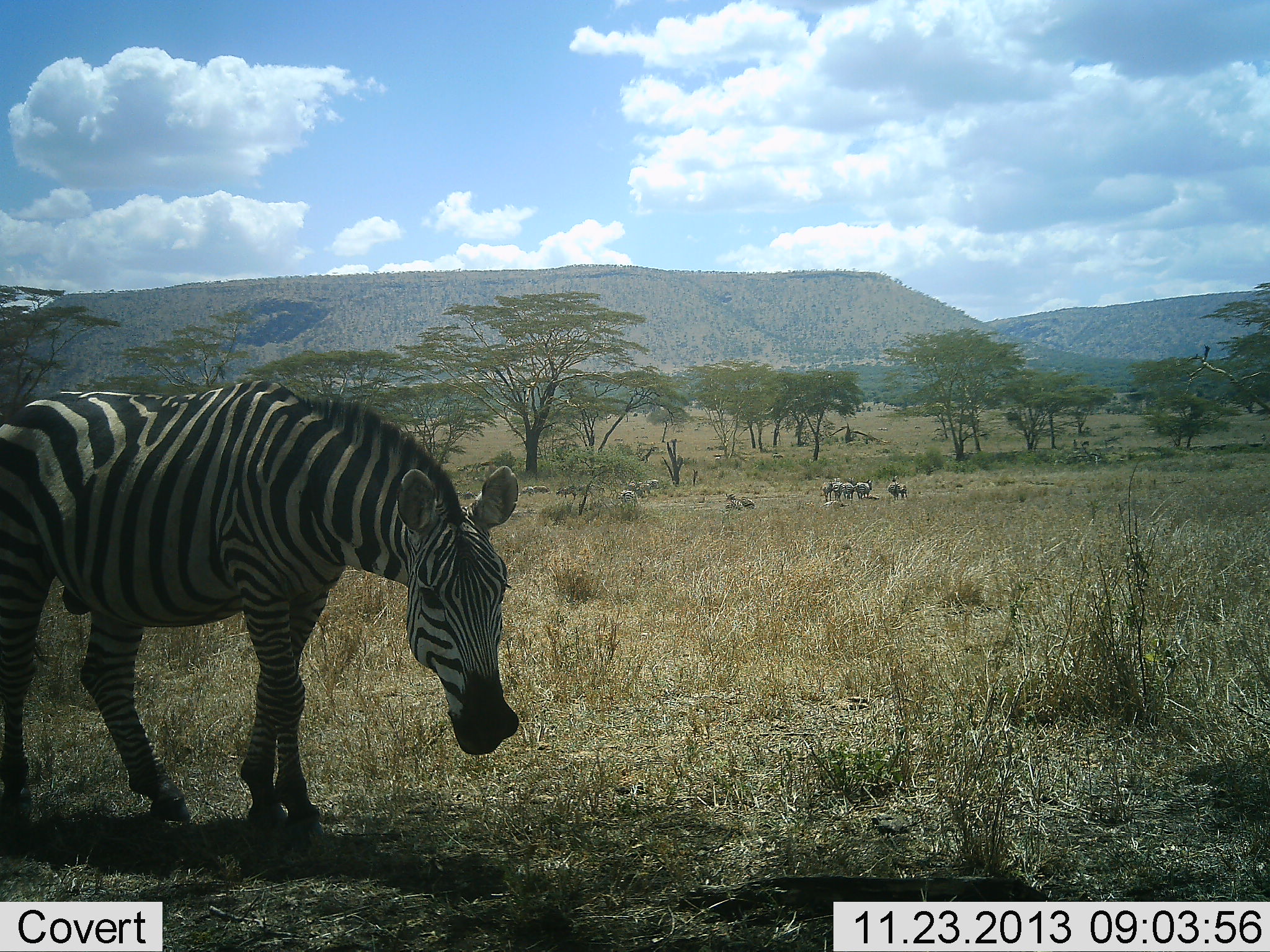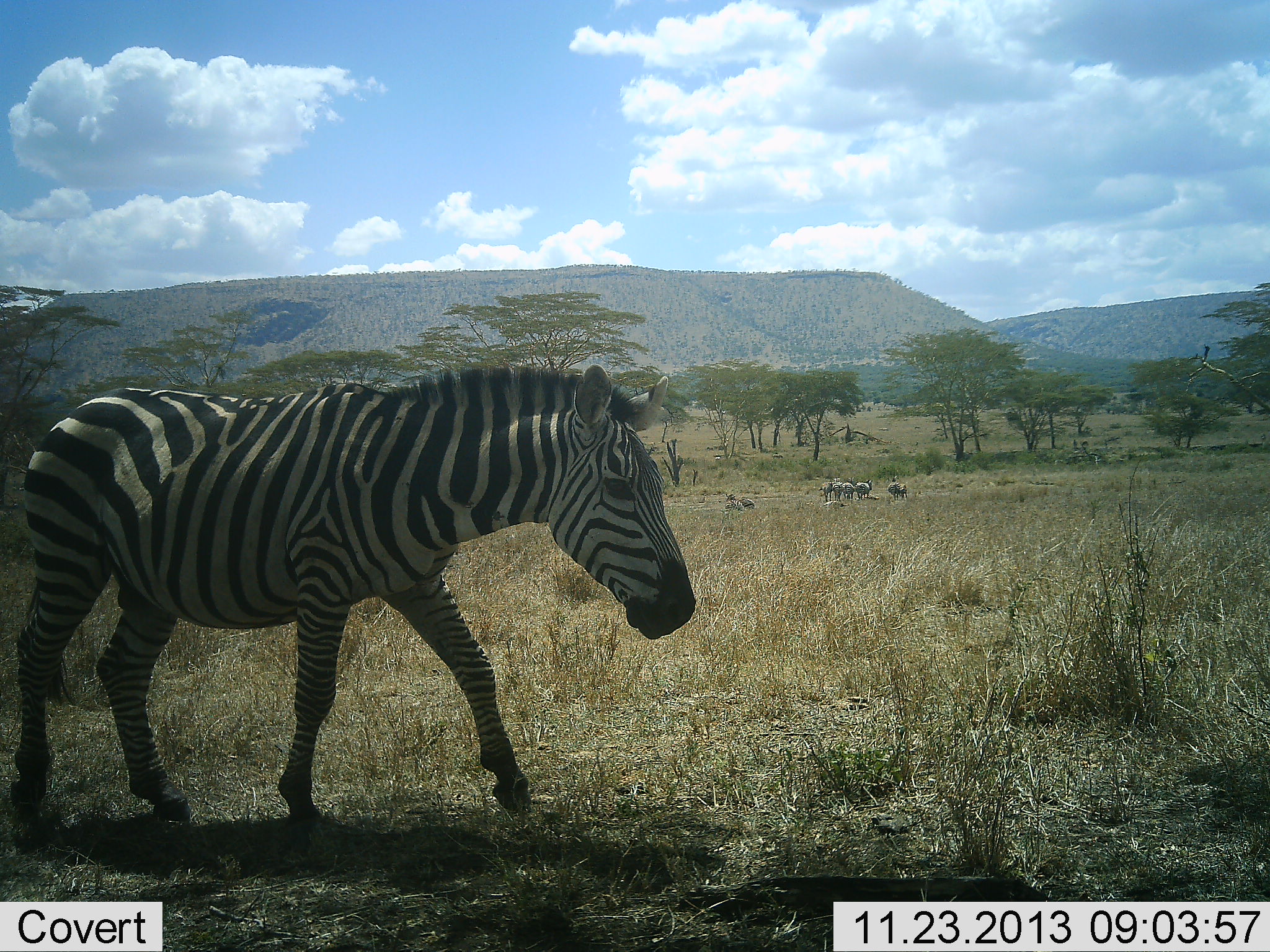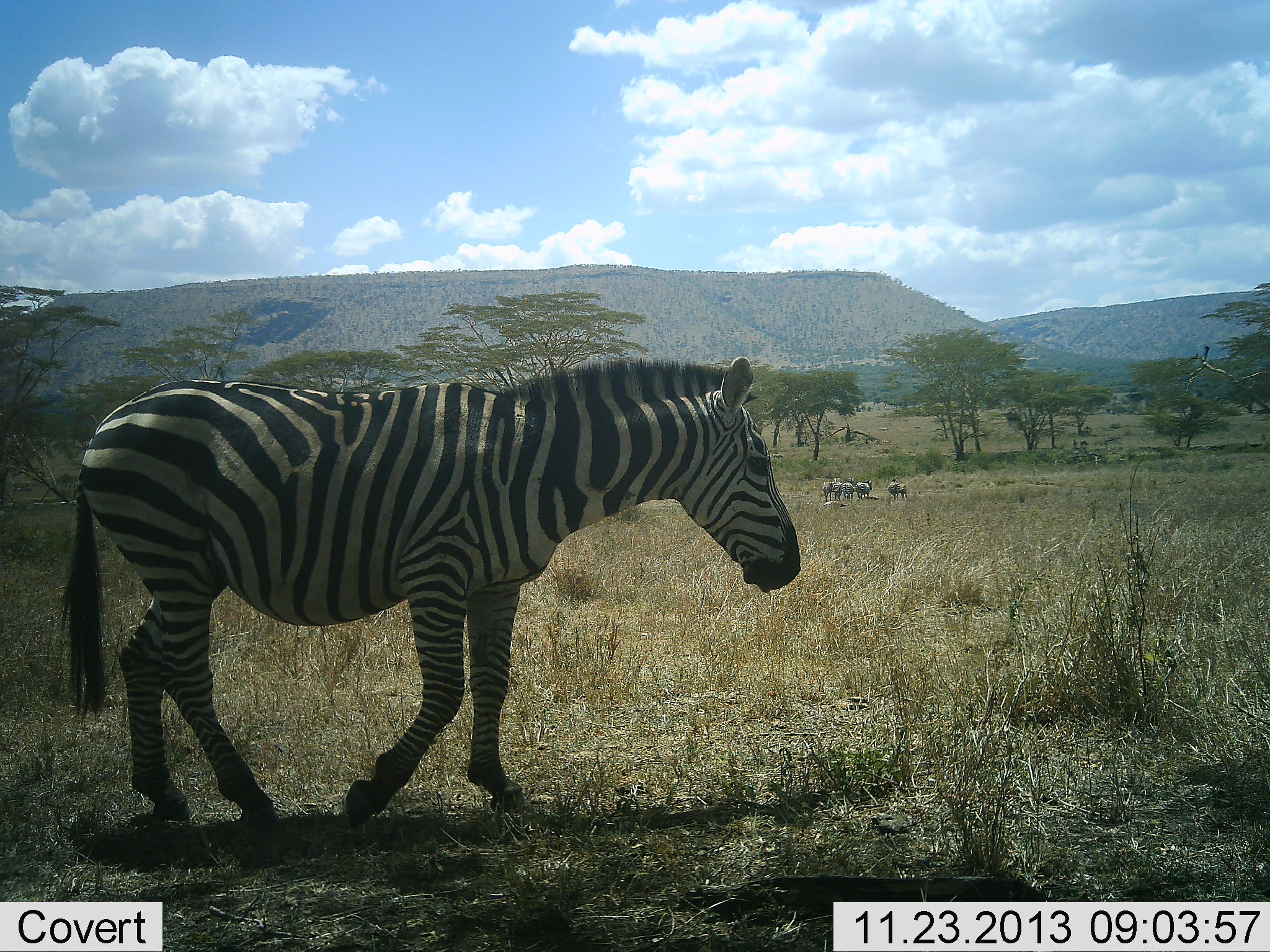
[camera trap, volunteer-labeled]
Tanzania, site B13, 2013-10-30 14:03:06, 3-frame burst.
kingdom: Animalia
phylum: Chordata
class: Mammalia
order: Perissodactyla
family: Equidae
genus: Equus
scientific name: Equus quagga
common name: plains zebra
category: zebra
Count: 2.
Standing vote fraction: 42%.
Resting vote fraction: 12%.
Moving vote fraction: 77%.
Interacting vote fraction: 0%.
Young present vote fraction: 0%.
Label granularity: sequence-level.